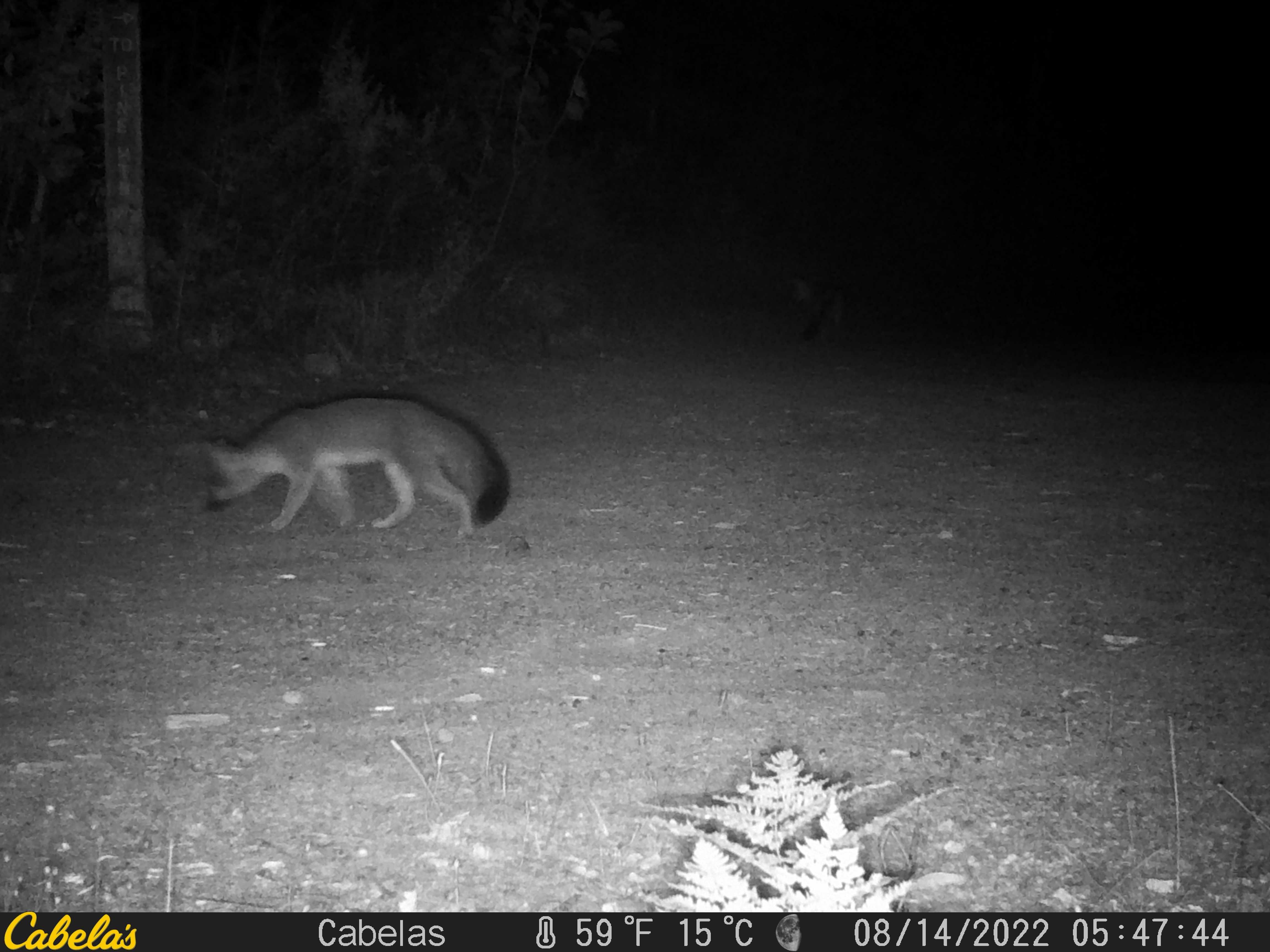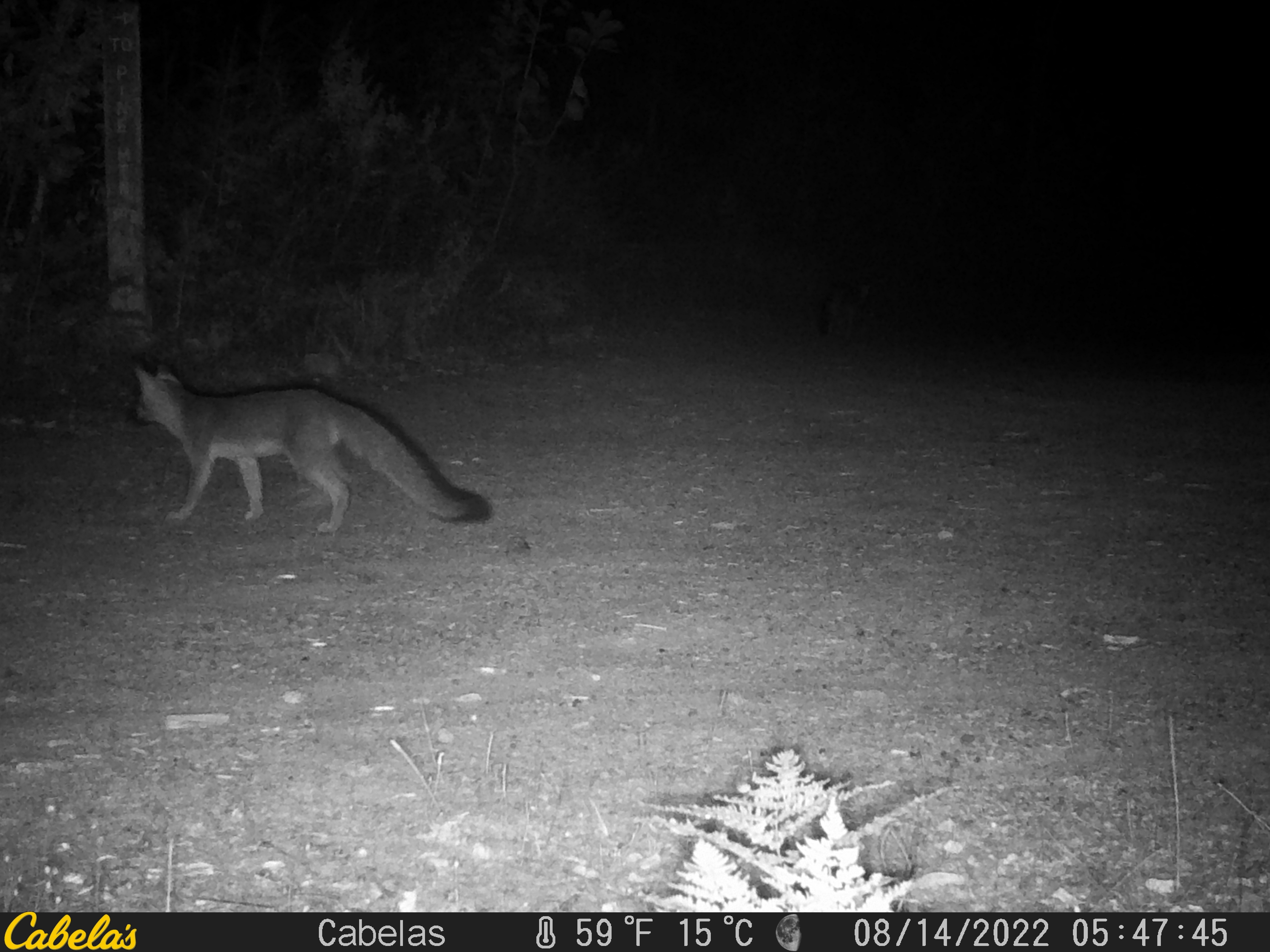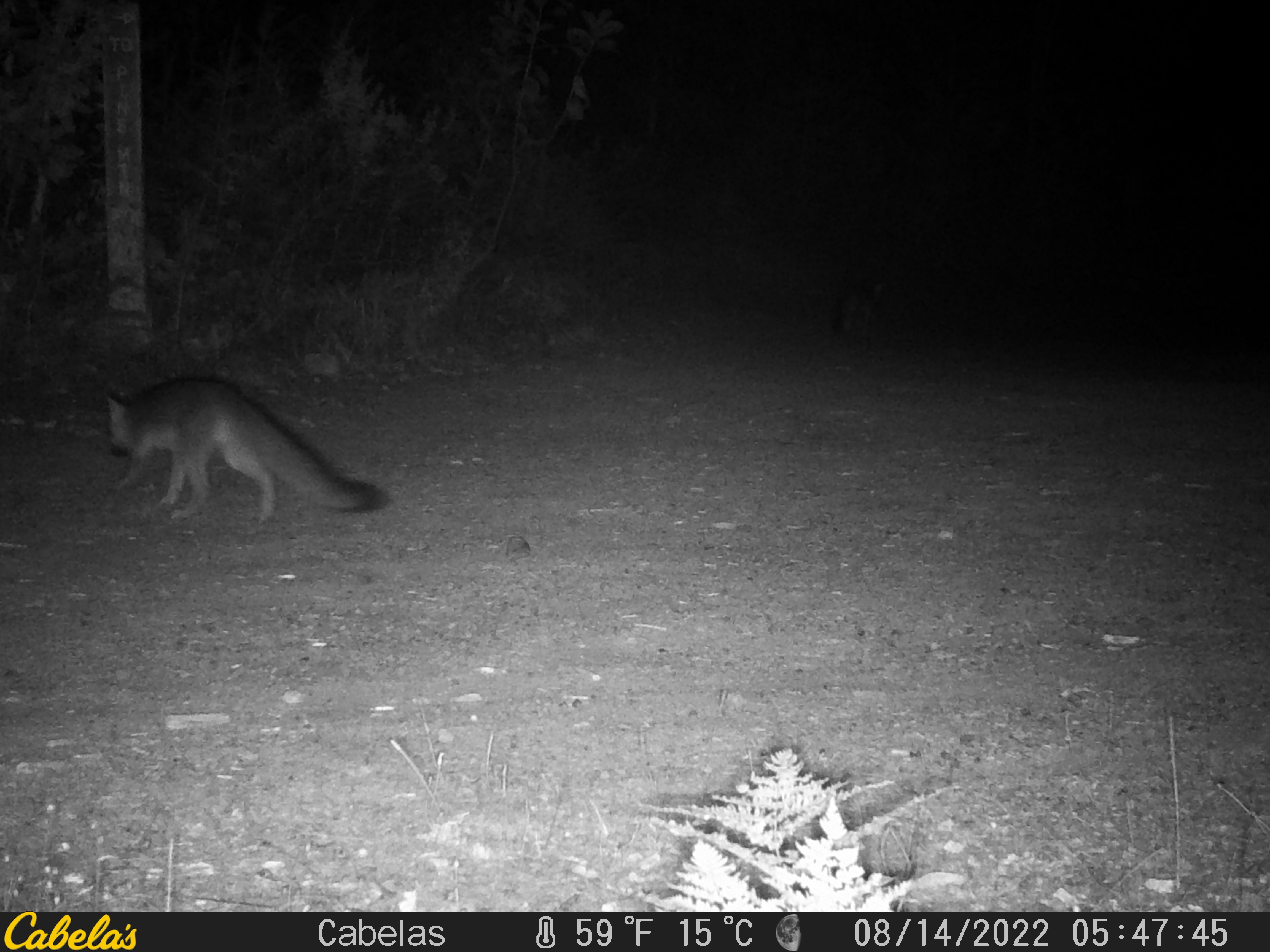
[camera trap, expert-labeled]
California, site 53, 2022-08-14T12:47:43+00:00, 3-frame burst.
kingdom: Animalia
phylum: Chordata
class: Mammalia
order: Carnivora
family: Canidae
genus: Urocyon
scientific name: Urocyon cinereoargenteus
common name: gray fox